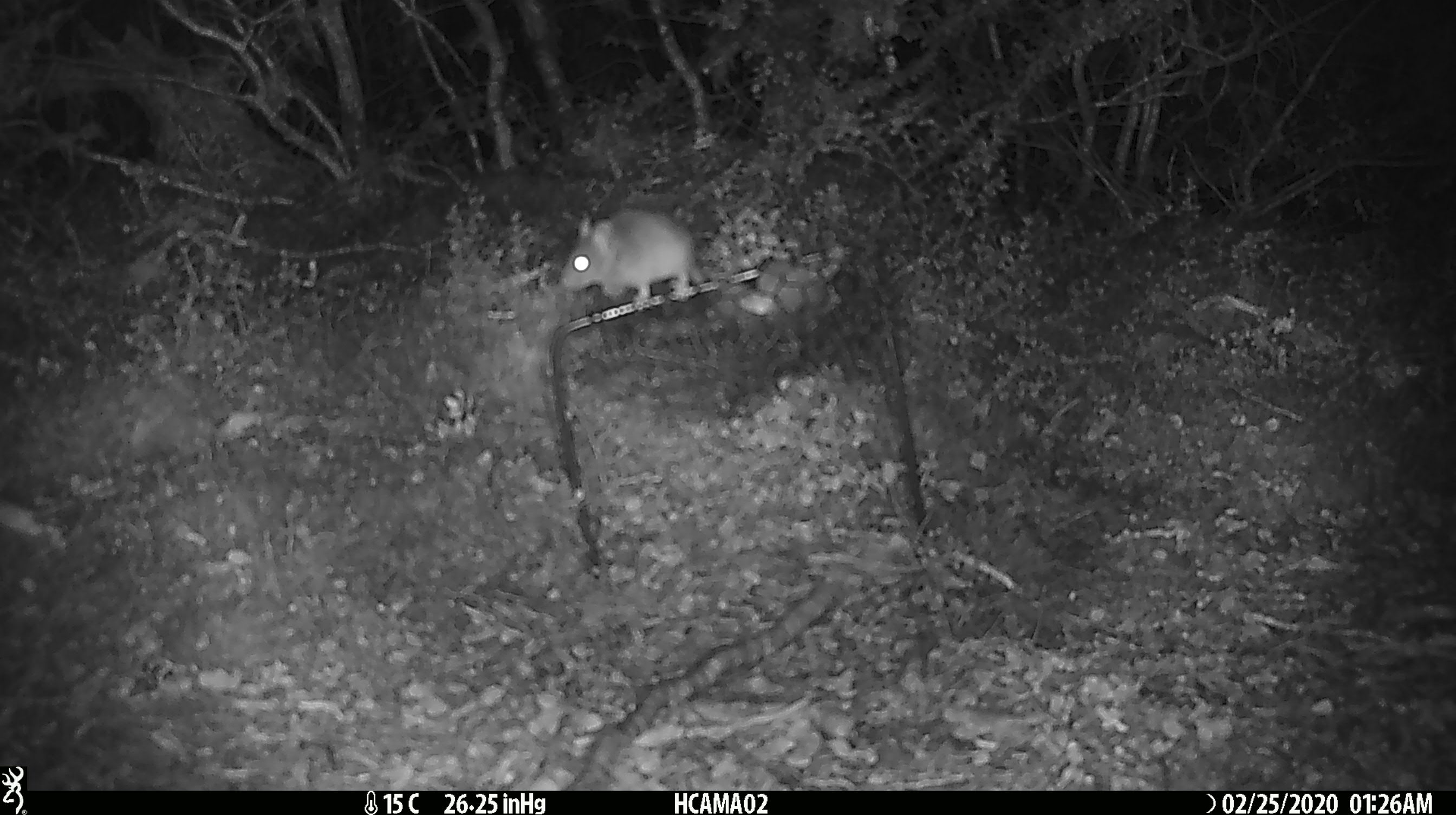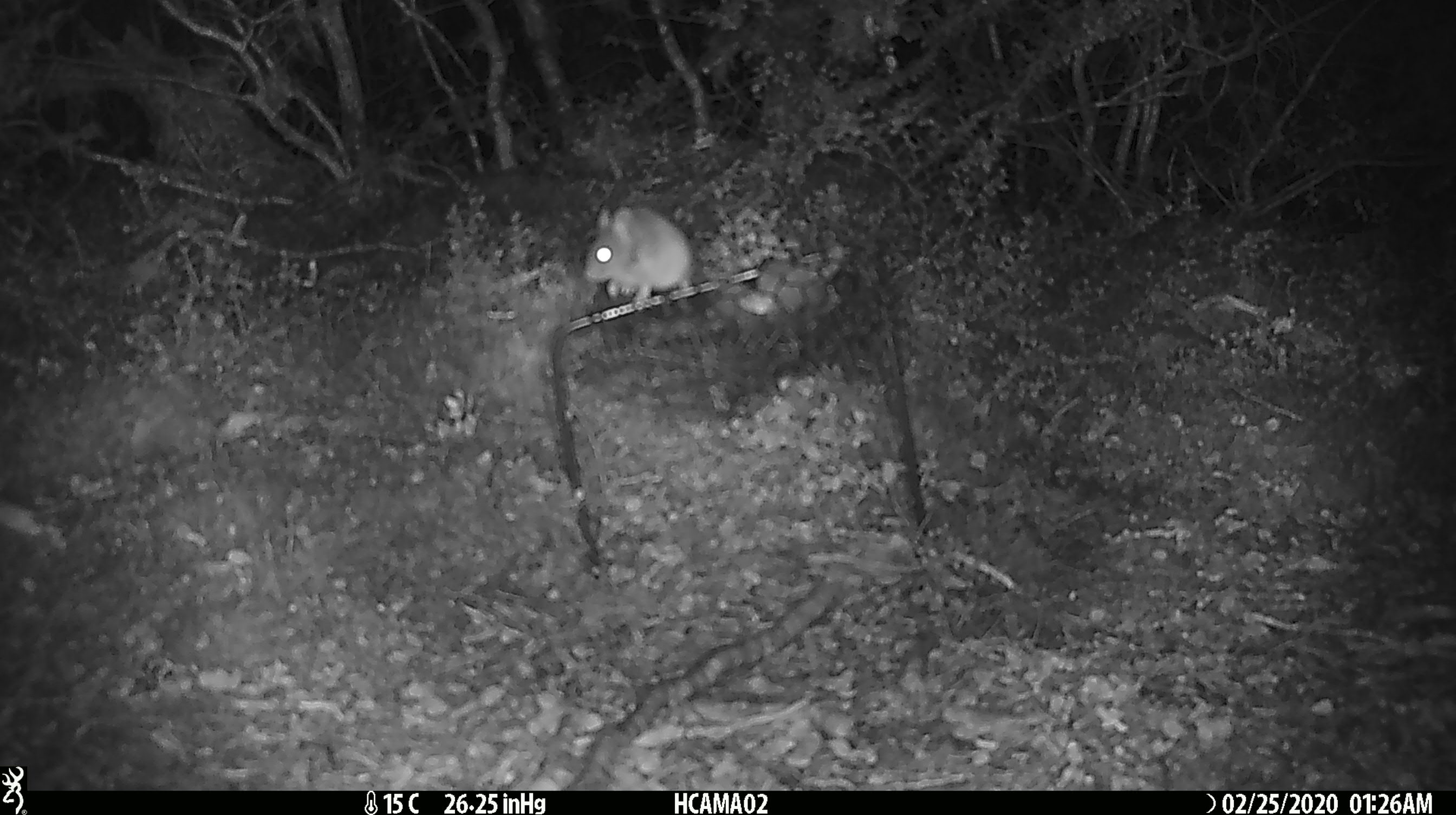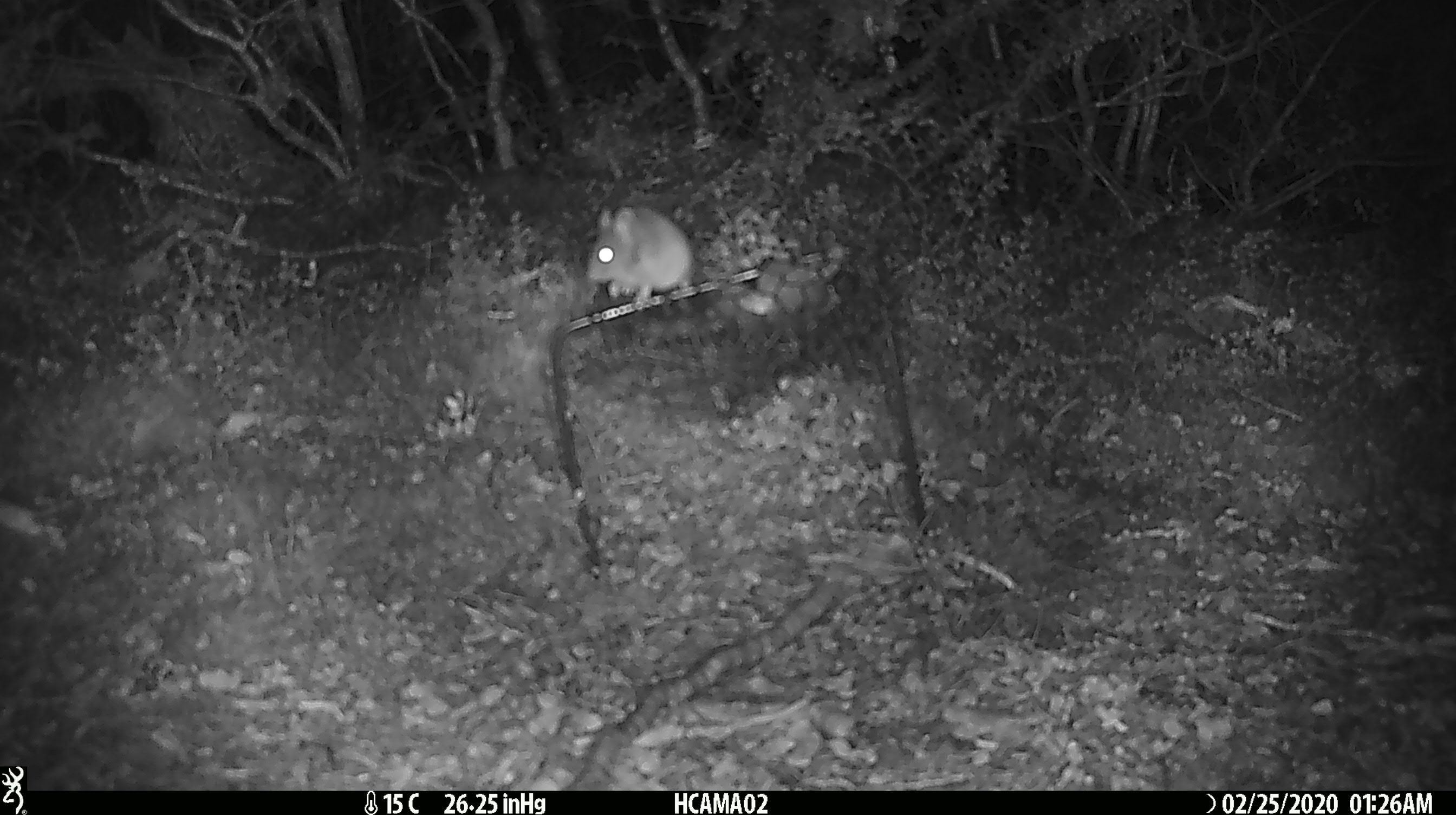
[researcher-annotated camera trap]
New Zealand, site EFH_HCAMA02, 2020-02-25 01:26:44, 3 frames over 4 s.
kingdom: Animalia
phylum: Chordata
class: Mammalia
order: Rodentia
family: Muridae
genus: Mus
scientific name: Mus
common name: mouse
Mouse (Mus).